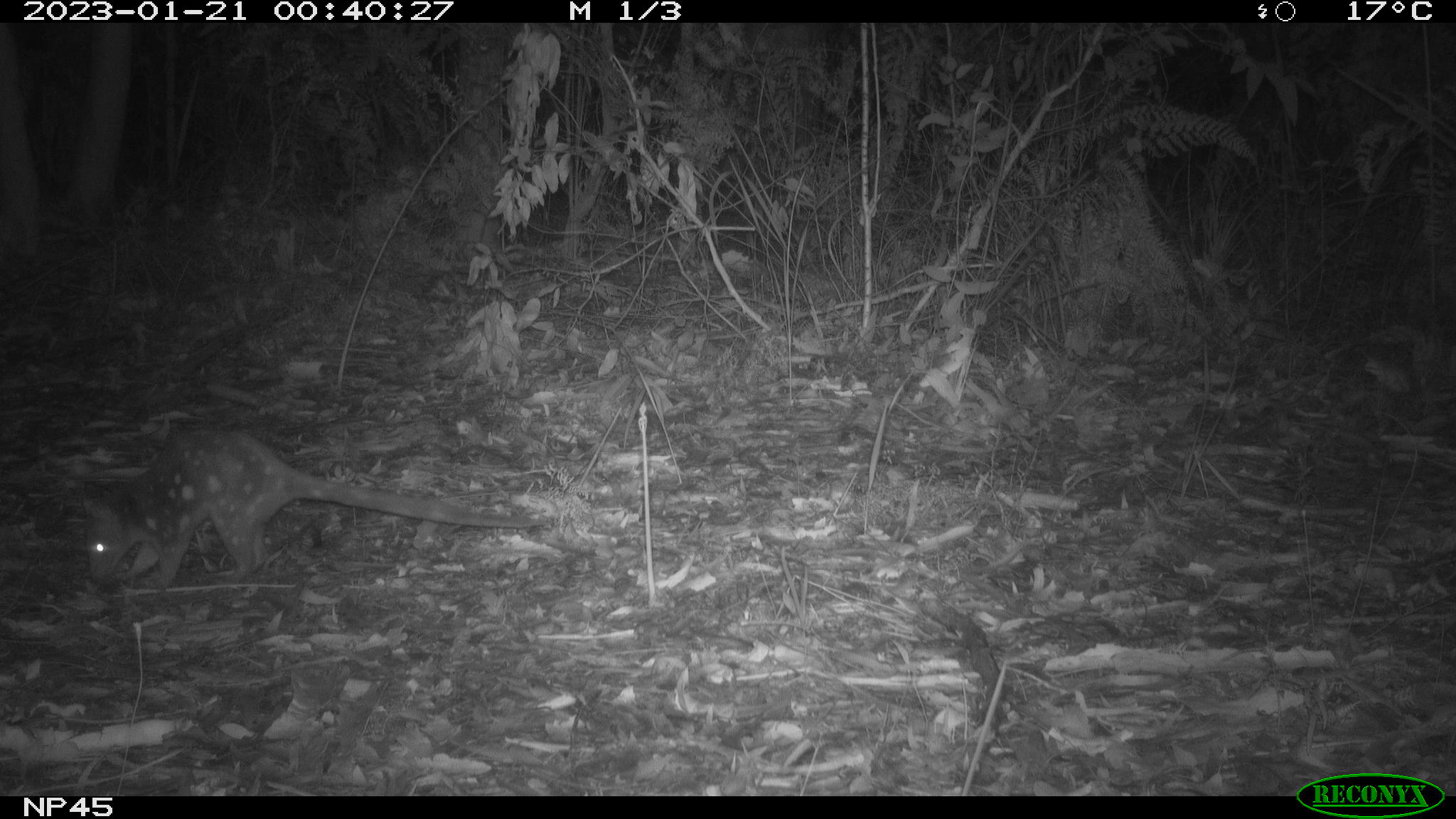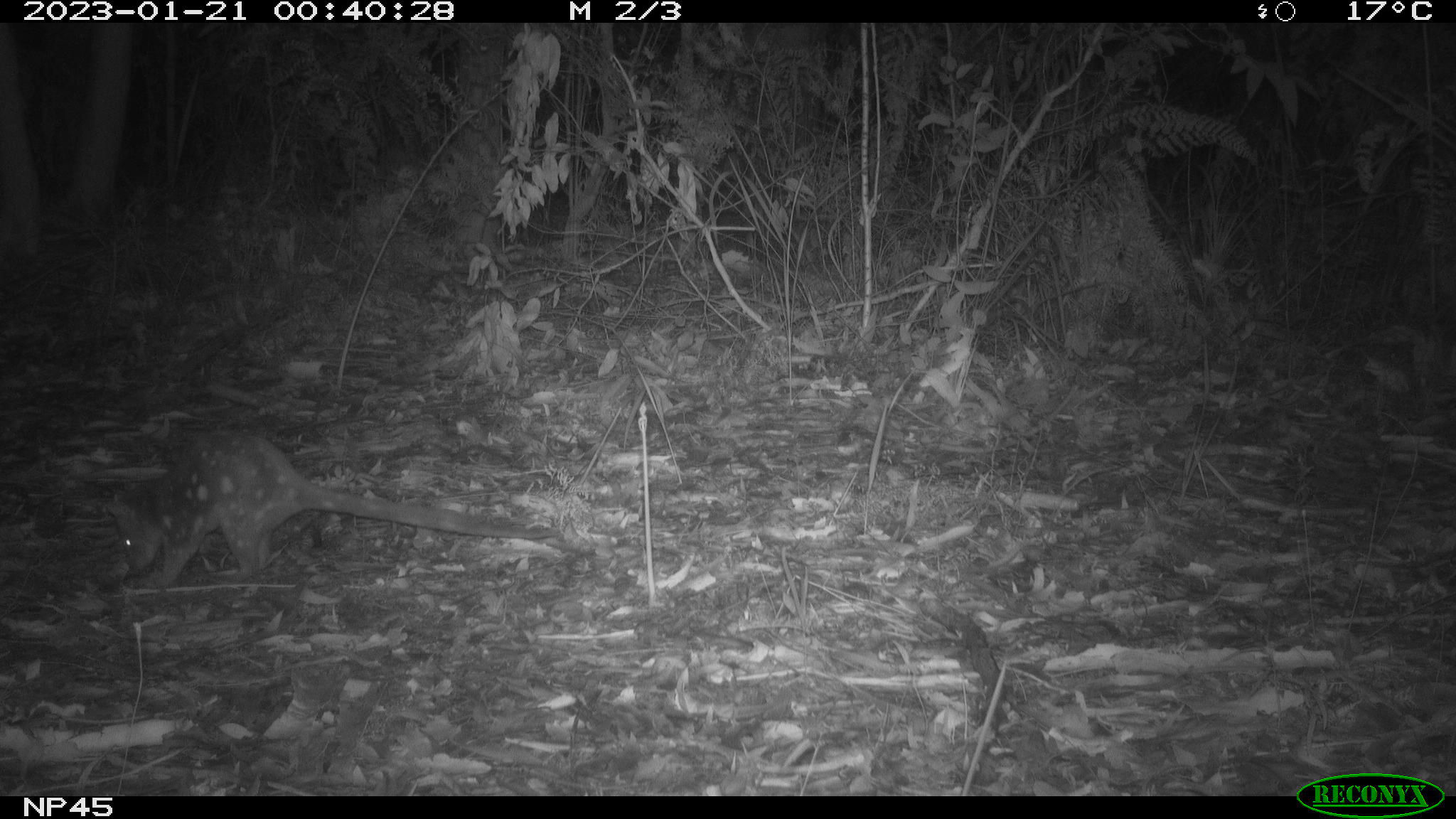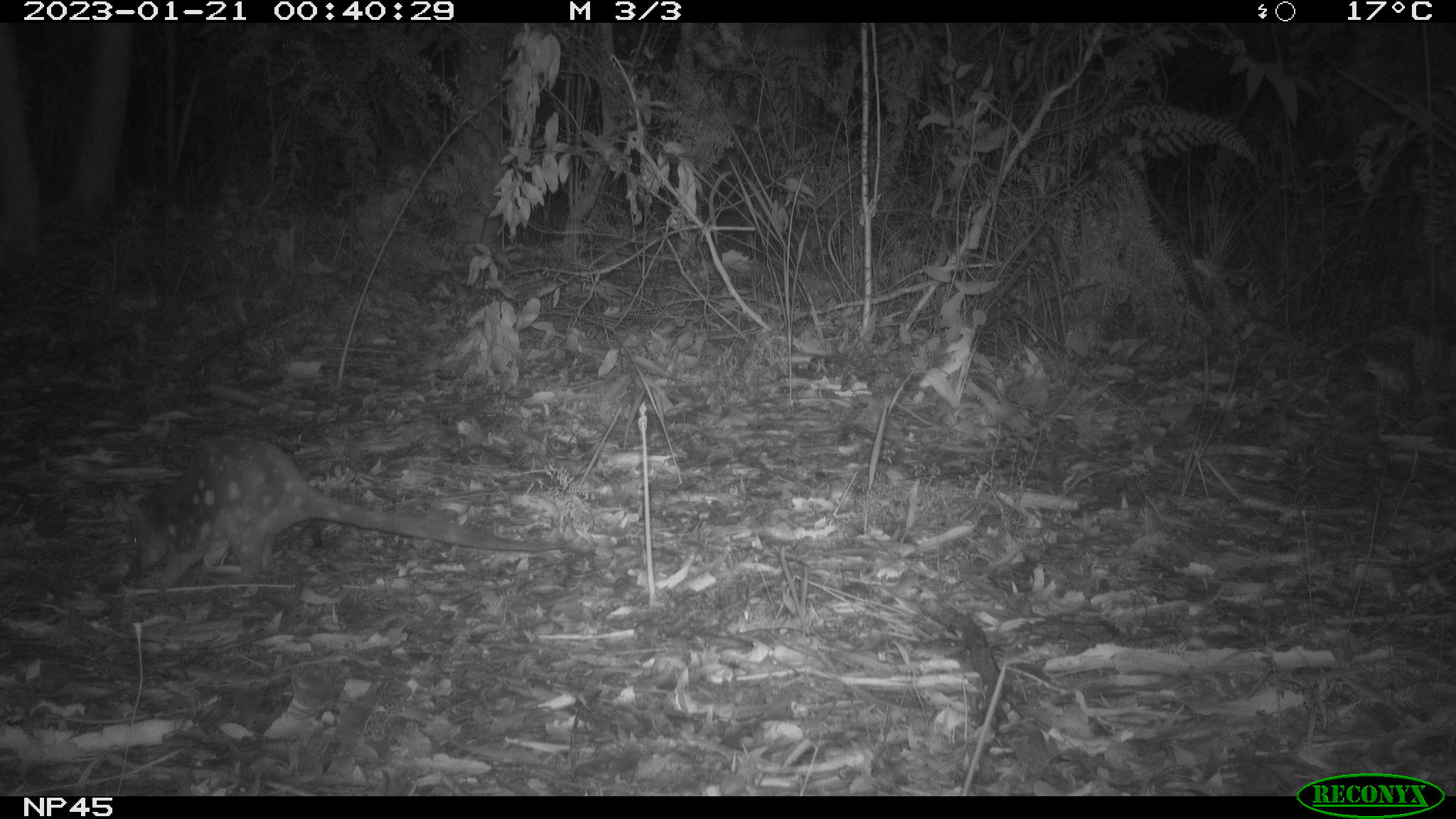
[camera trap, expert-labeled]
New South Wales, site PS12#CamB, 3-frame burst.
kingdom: Animalia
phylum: Chordata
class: Mammalia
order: Dasyuromorphia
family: Dasyuridae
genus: Dasyurus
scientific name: Dasyurus maculatus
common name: spotted-tailed quoll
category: quoll